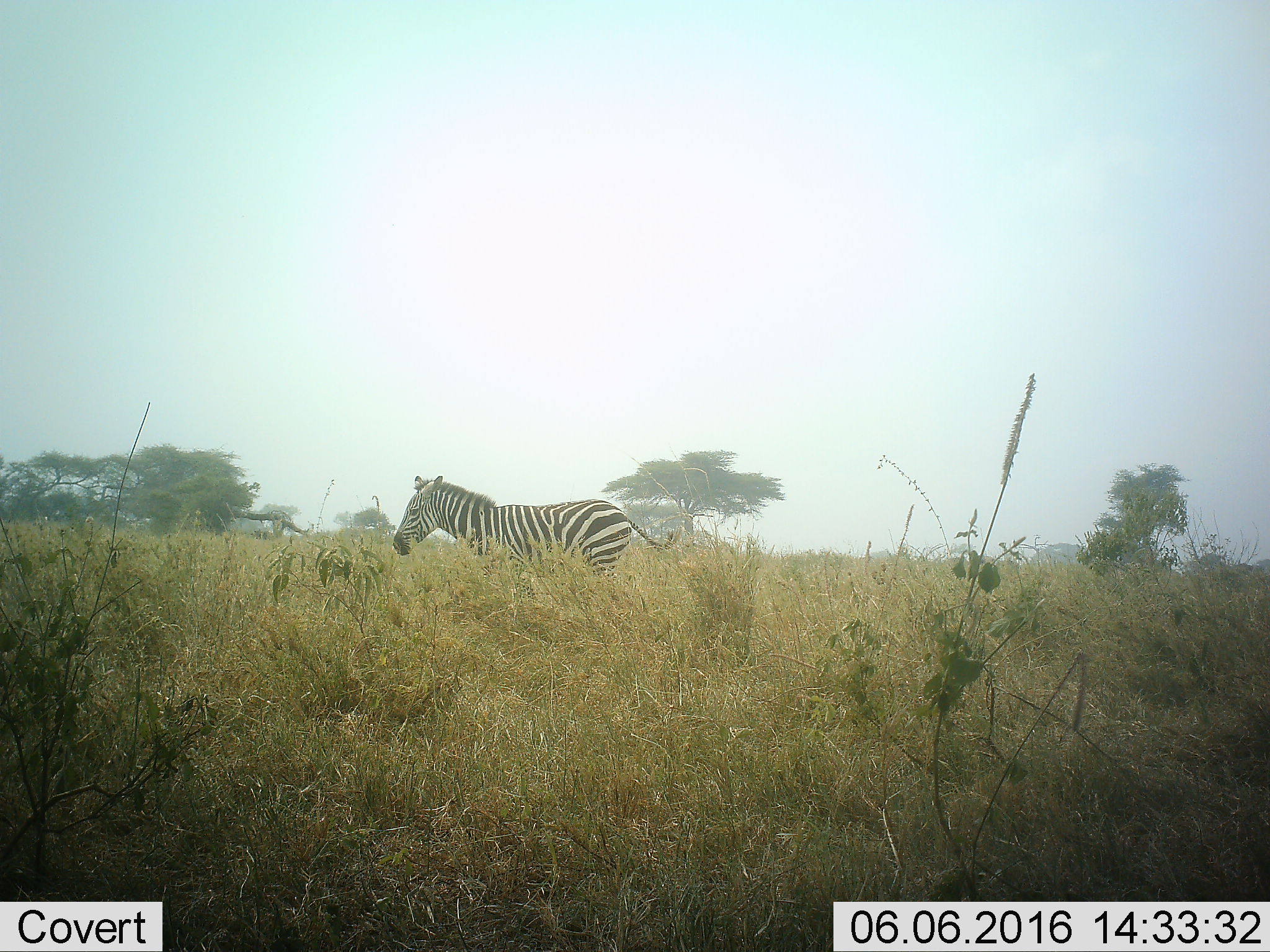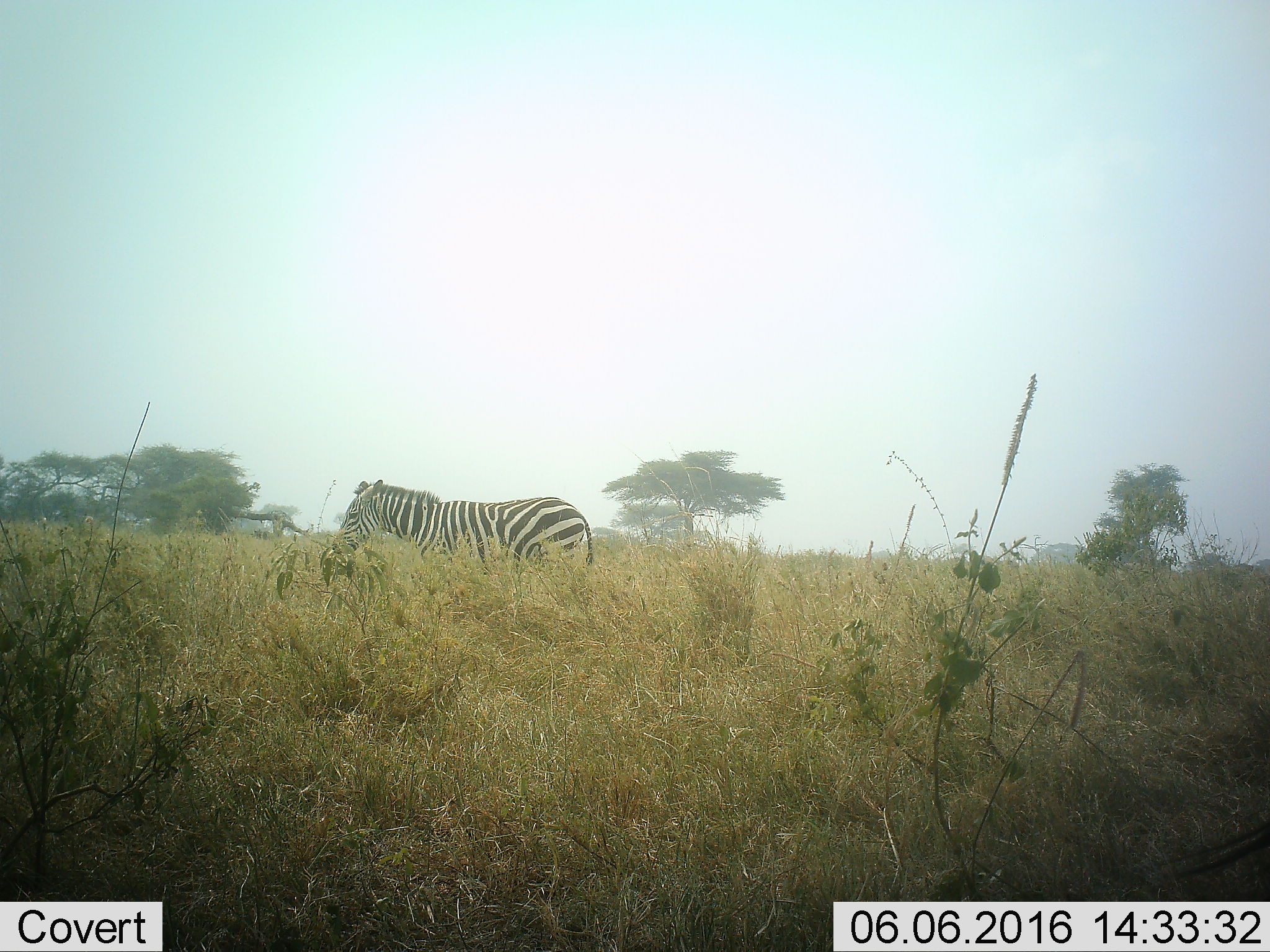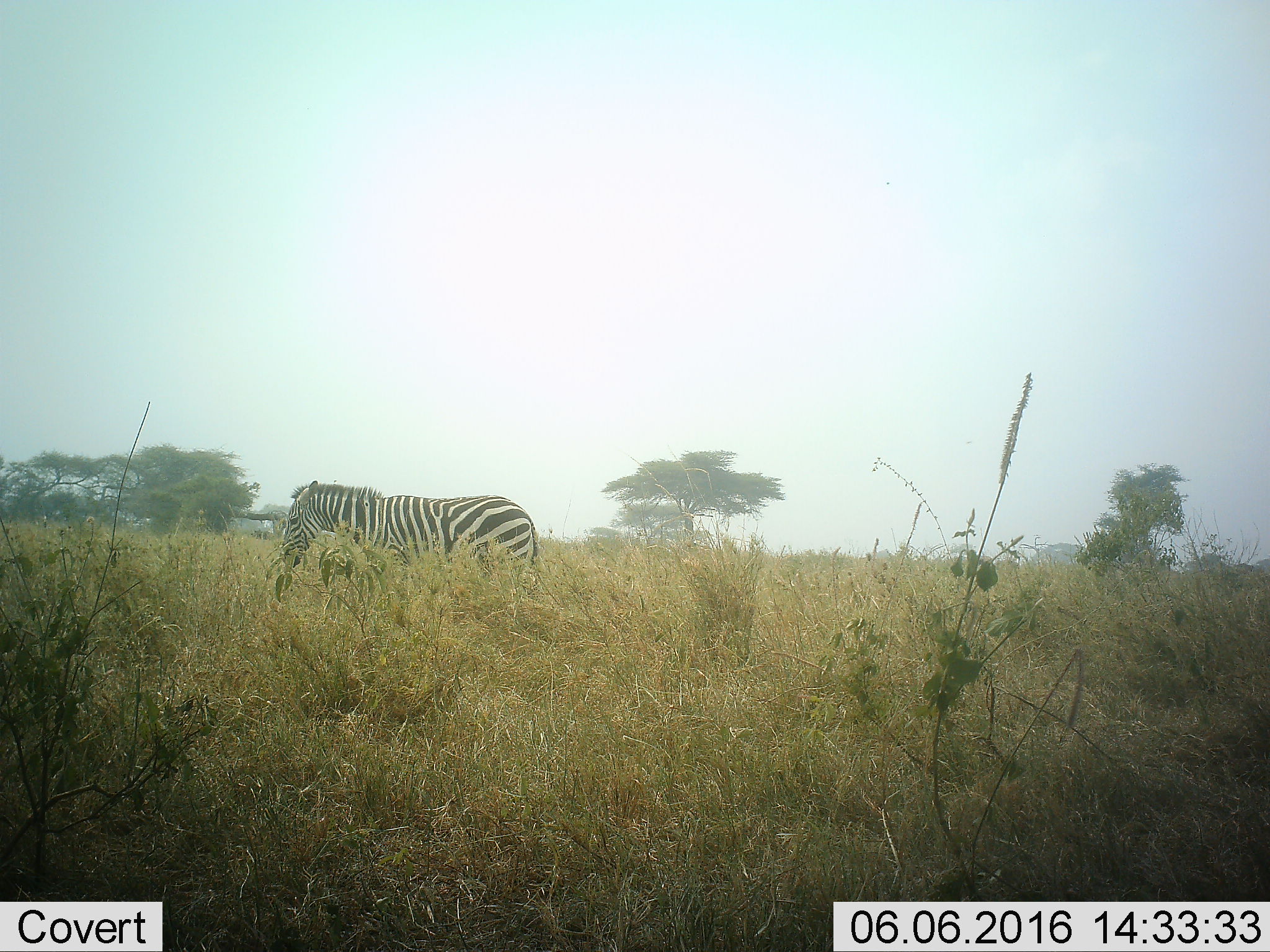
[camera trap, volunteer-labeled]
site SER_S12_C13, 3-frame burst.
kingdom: Animalia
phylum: Chordata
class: Mammalia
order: Perissodactyla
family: Equidae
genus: Equus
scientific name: Equus quagga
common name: plains zebra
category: zebraplains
Zebraplains (plains zebra) (Equus quagga), count 1. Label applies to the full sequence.